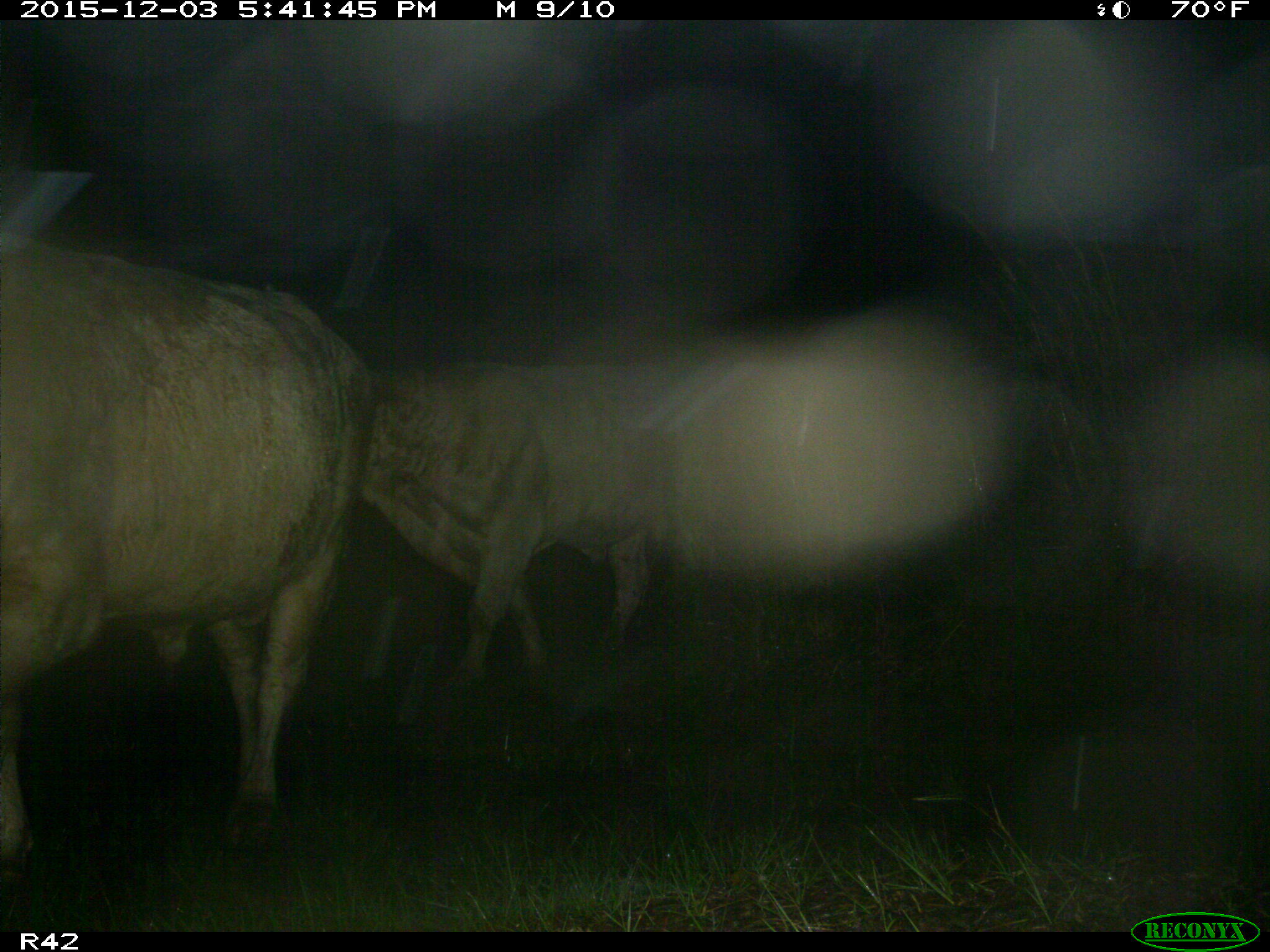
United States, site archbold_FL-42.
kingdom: Animalia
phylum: Chordata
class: Mammalia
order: Artiodactyla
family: Bovidae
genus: Bos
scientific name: Bos taurus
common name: domestic cow